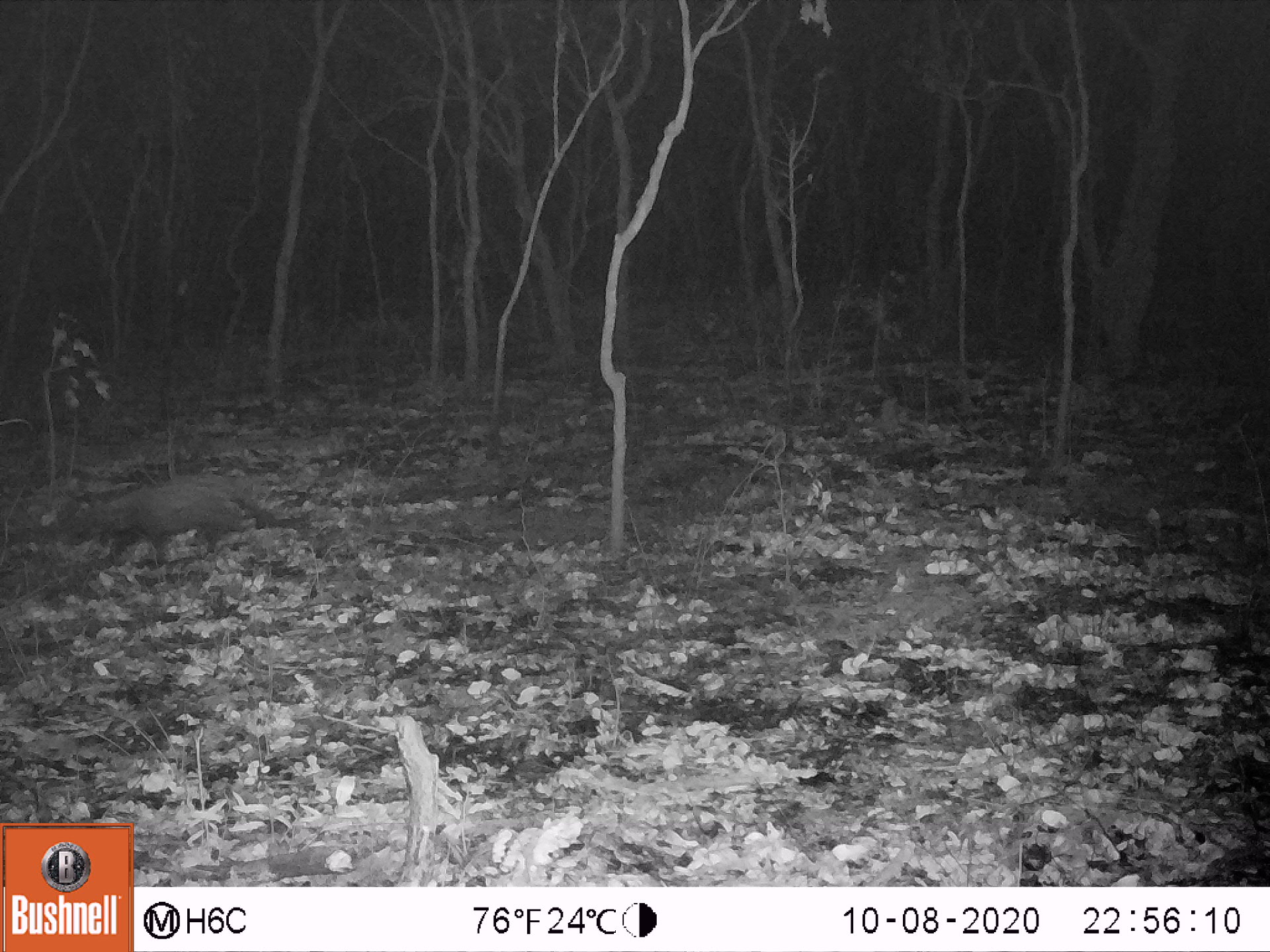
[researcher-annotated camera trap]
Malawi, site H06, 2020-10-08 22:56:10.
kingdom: Animalia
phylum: Chordata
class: Mammalia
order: Carnivora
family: Viverridae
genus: Civettictis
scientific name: Civettictis civetta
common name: african civet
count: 1